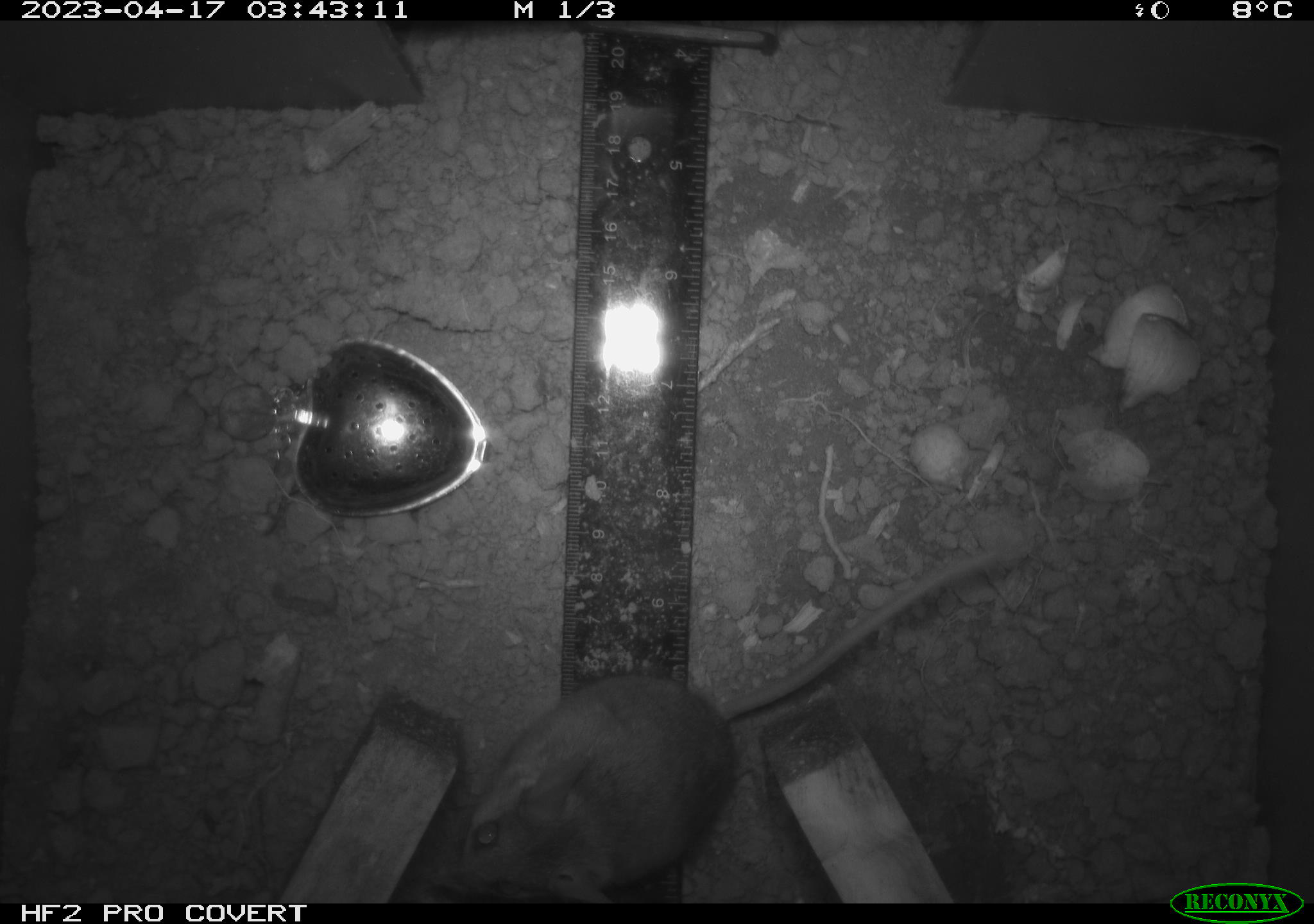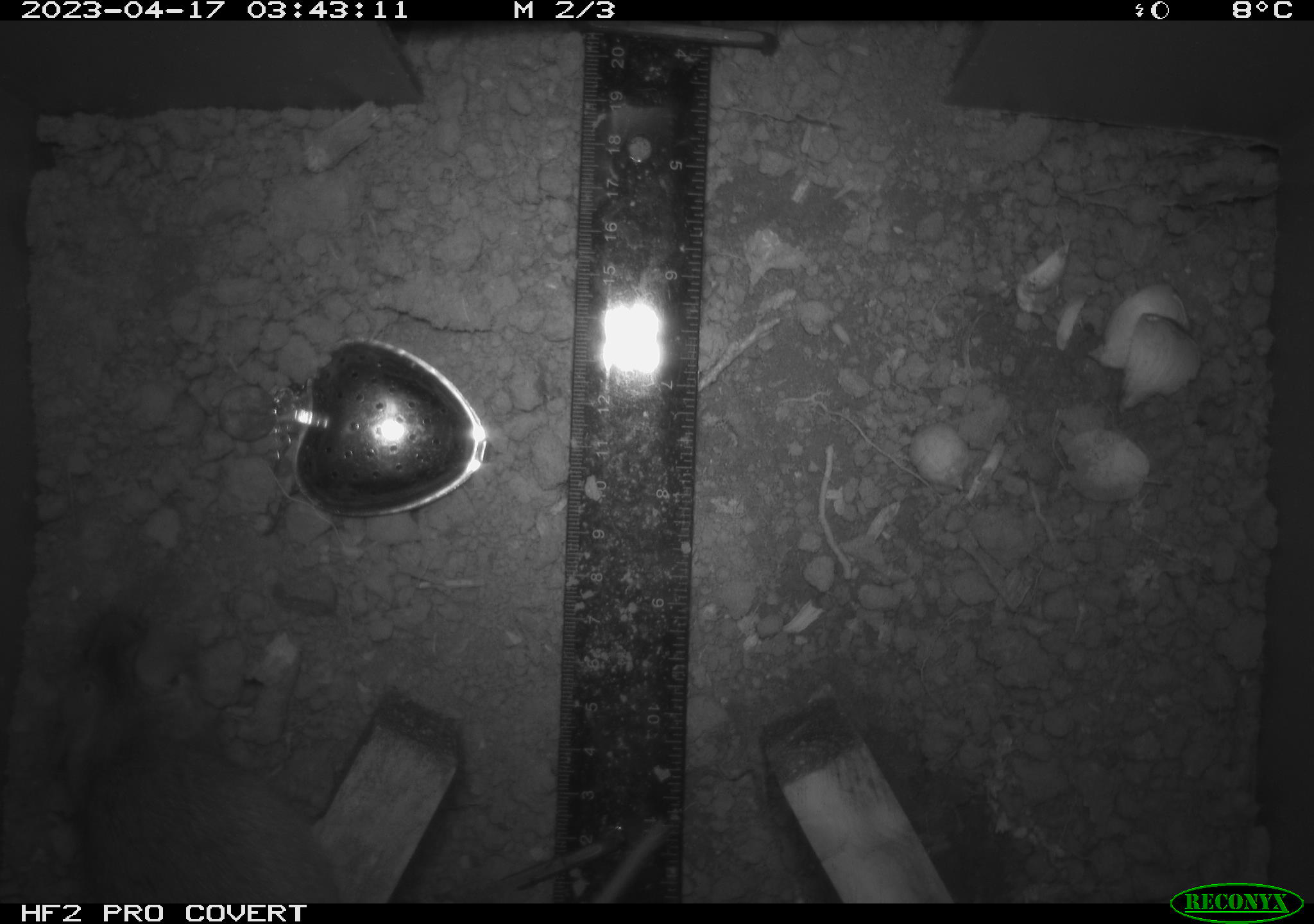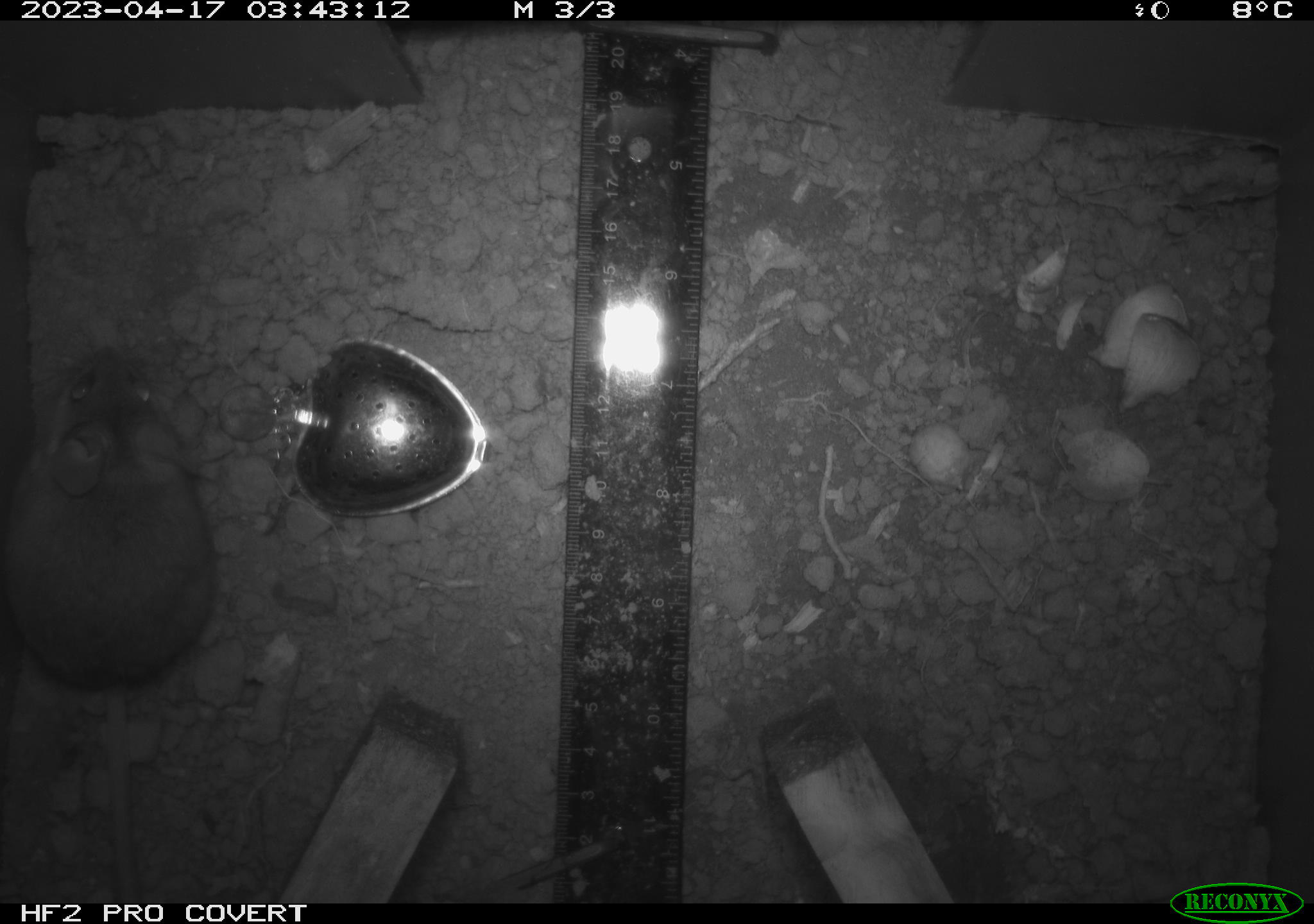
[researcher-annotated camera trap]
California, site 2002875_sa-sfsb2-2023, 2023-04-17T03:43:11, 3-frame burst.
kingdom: Animalia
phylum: Chordata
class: Mammalia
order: Rodentia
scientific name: Rodentia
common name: mouse species